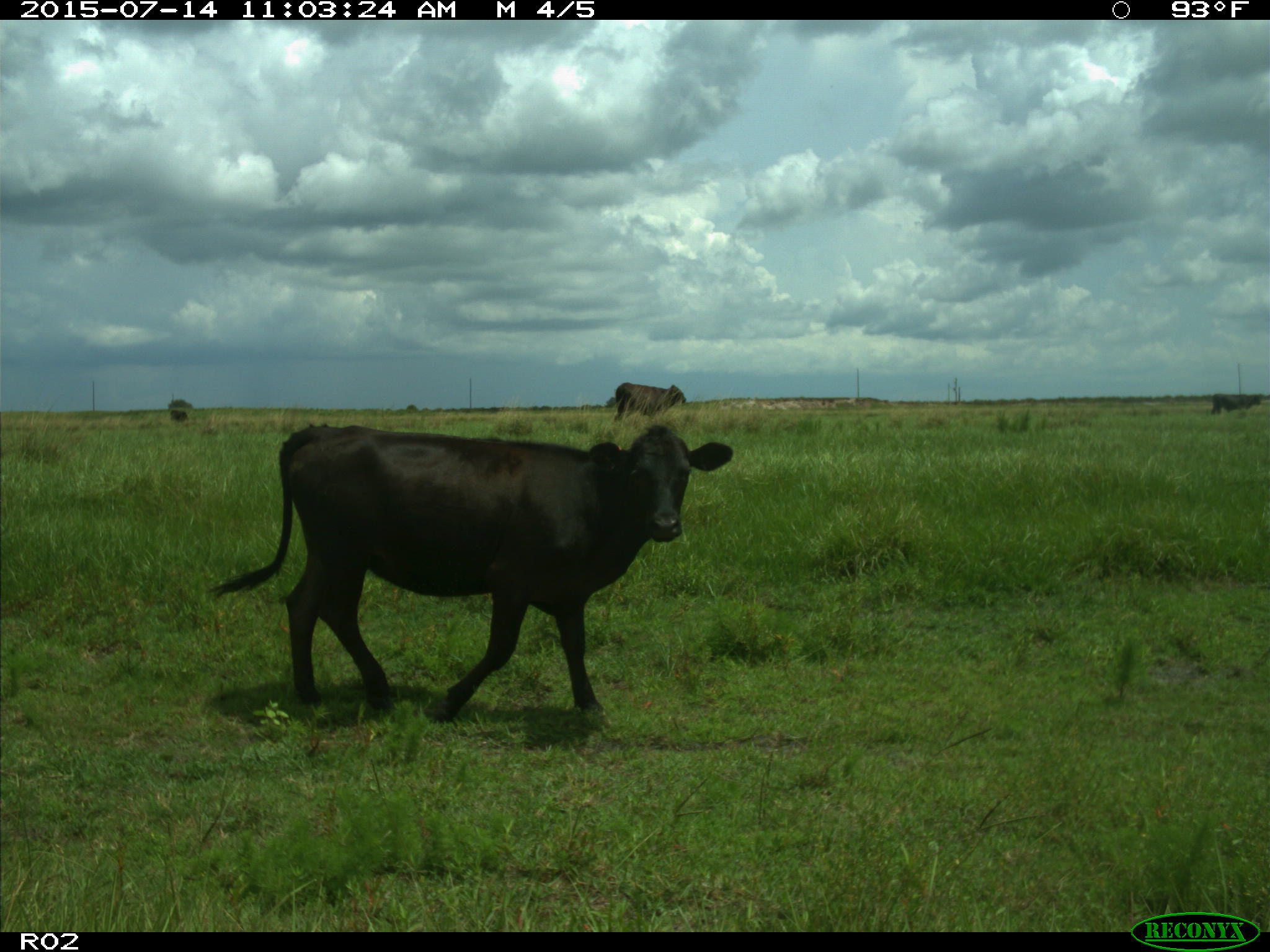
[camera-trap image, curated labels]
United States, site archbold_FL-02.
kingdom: Animalia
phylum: Chordata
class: Mammalia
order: Artiodactyla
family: Bovidae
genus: Bos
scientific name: Bos taurus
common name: domestic cow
Bos taurus (domestic cow).